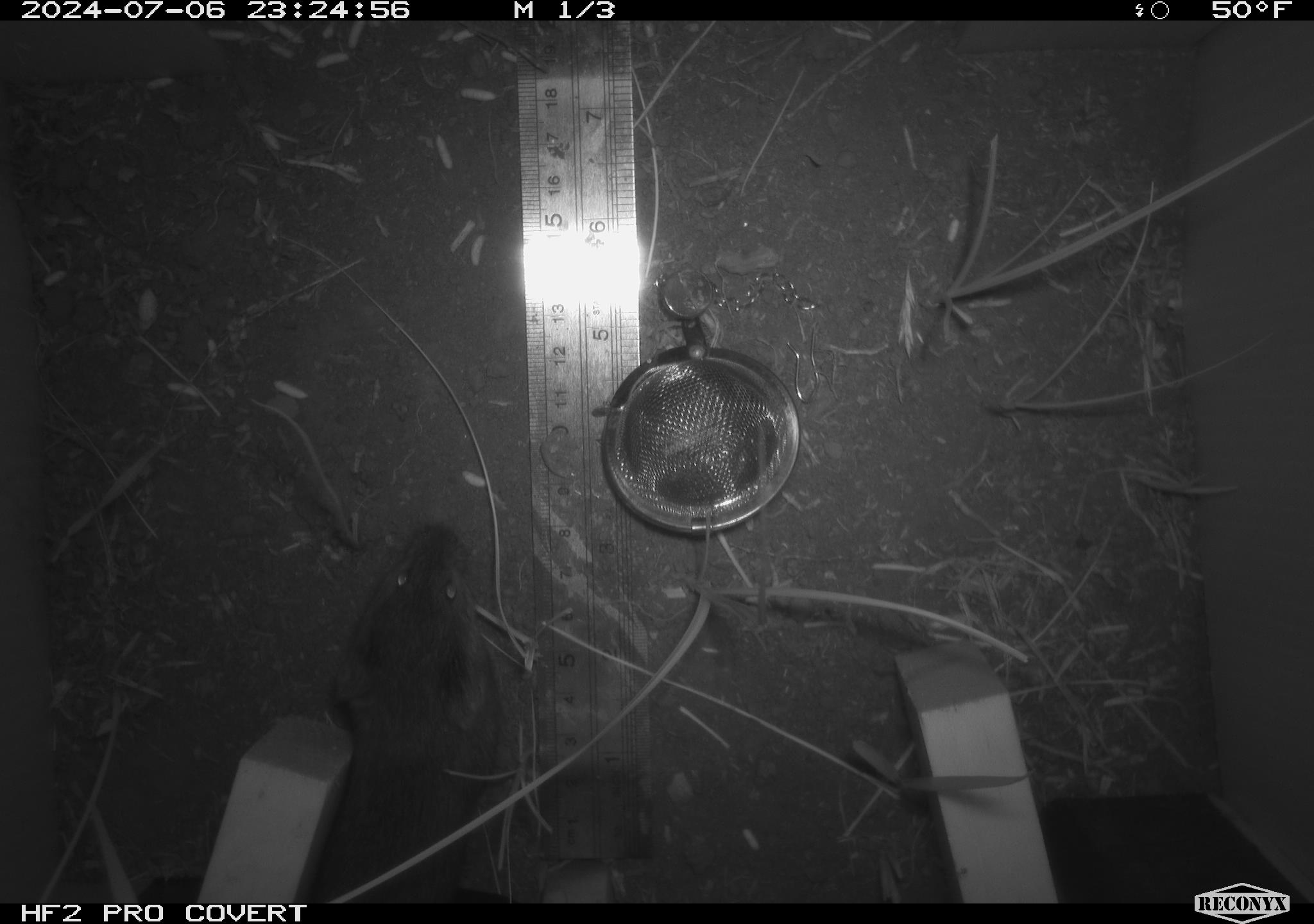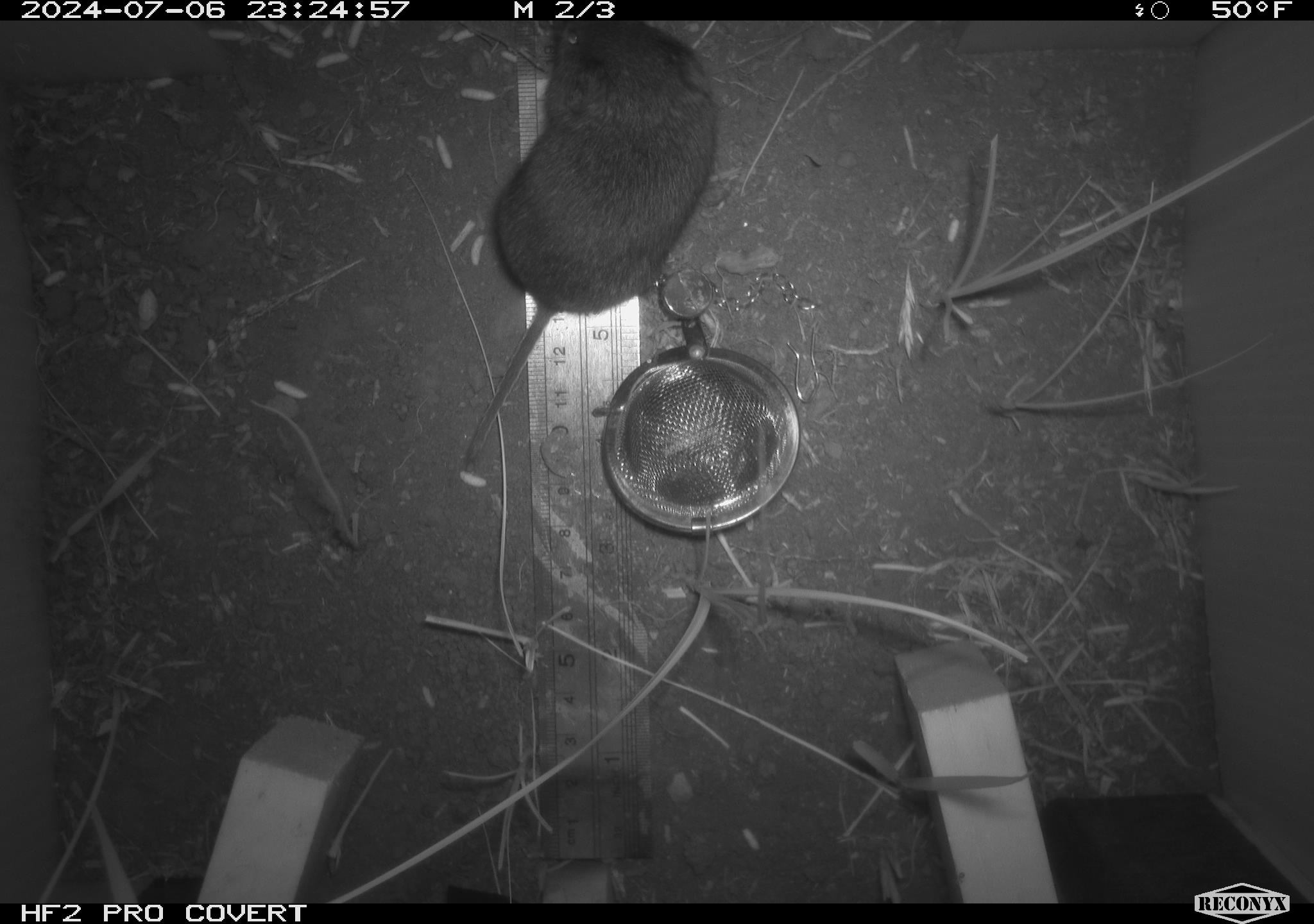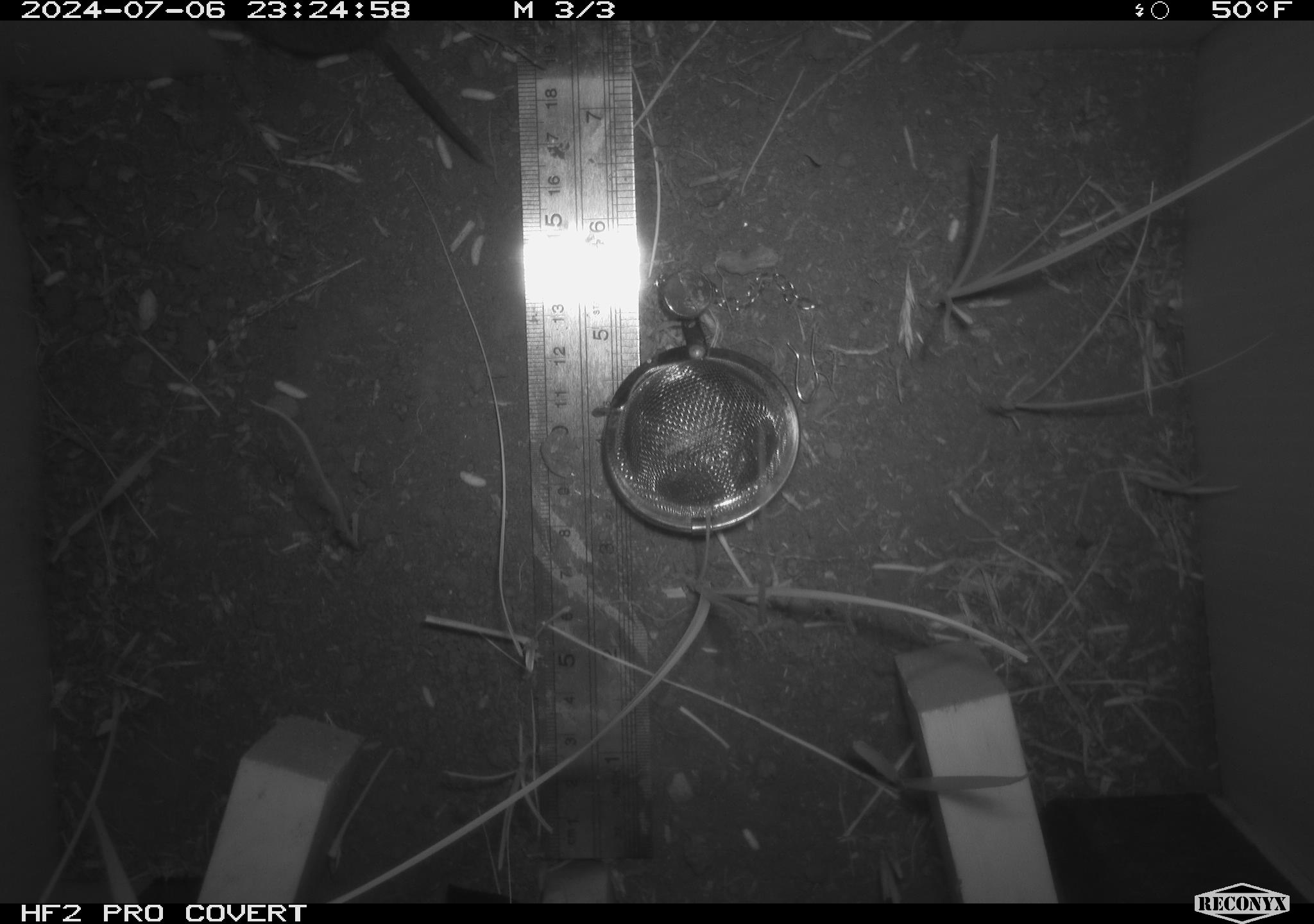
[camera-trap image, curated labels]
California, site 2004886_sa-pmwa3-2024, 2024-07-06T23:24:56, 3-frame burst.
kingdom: Animalia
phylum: Chordata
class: Mammalia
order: Rodentia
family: Cricetidae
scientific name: Arvicolinae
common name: voles, lemmings, and muskrats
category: arvicolinae subfamily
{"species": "arvicolinae subfamily (voles, lemmings, and muskrats) (Arvicolinae)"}